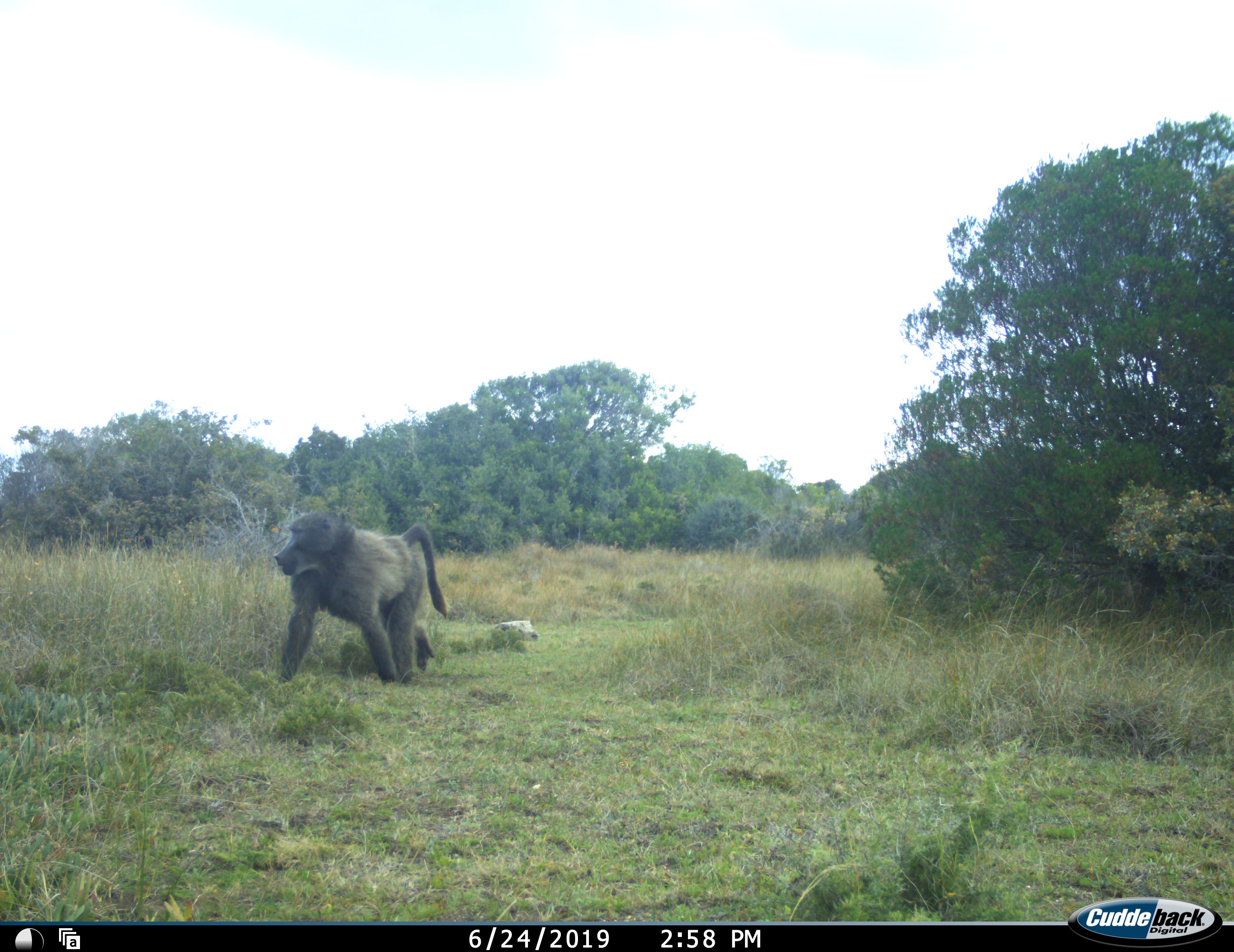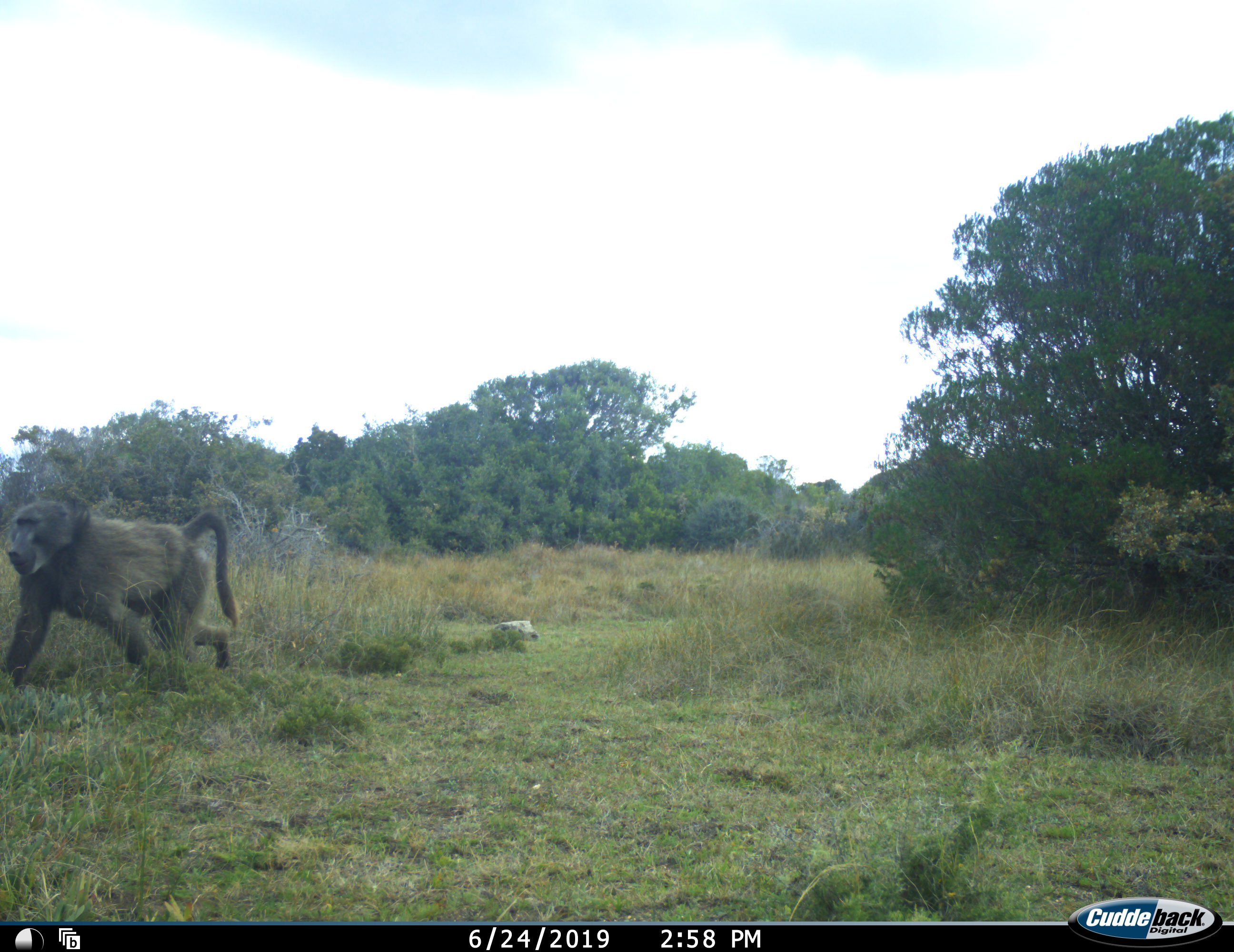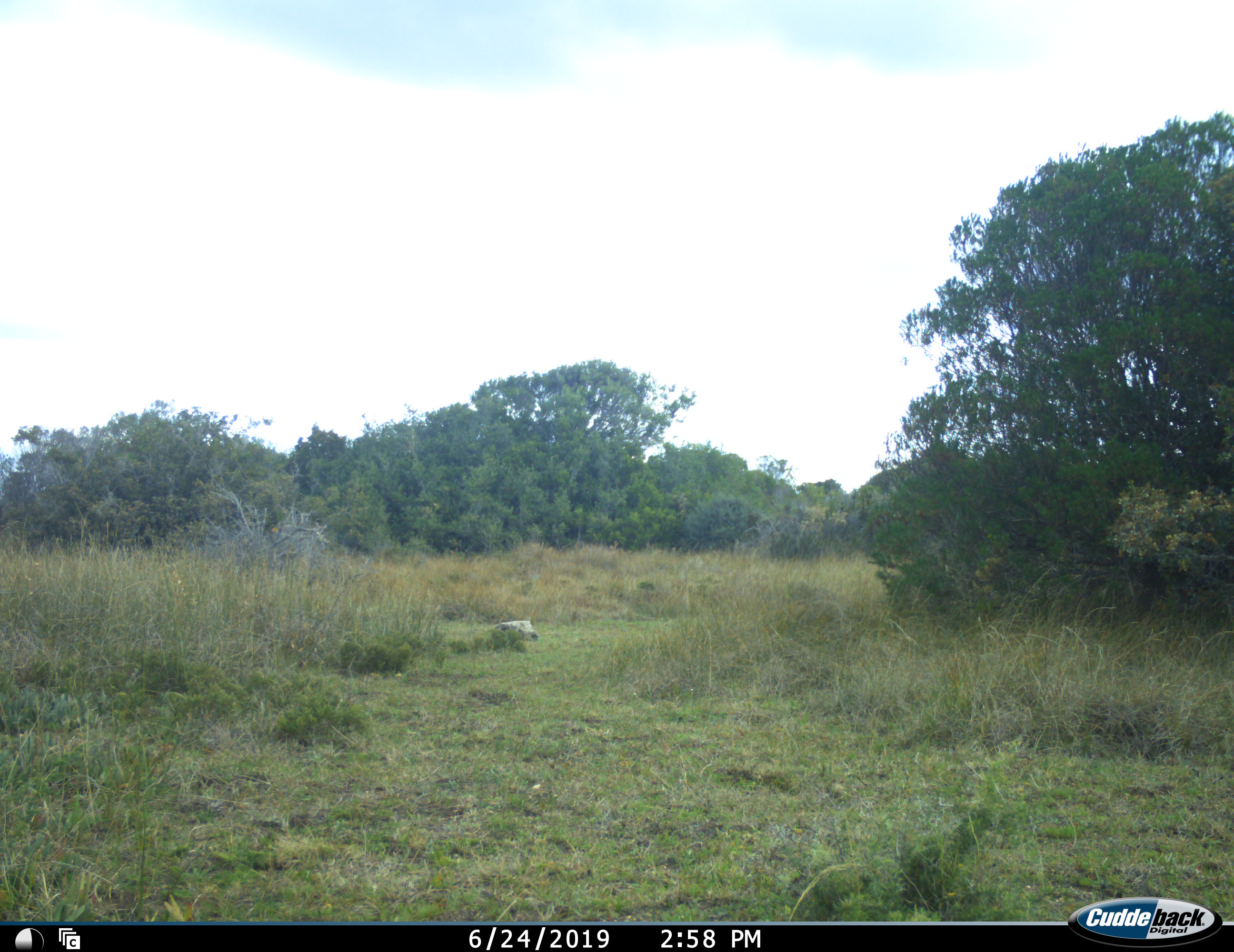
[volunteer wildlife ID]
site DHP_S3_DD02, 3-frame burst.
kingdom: Animalia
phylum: Chordata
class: Mammalia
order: Primates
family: Cercopithecidae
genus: Papio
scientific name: Papio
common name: baboon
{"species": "baboon (Papio)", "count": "1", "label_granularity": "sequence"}